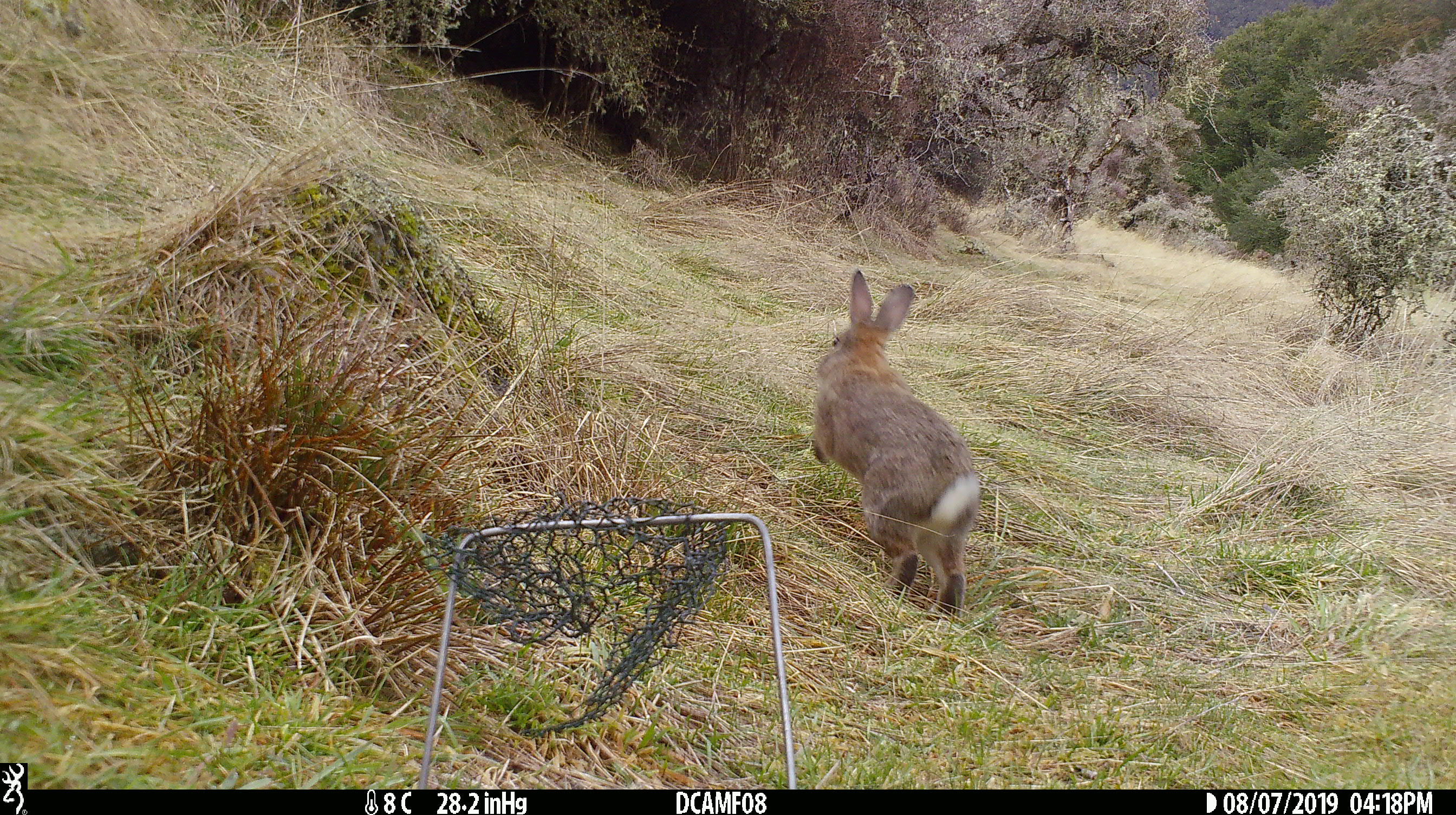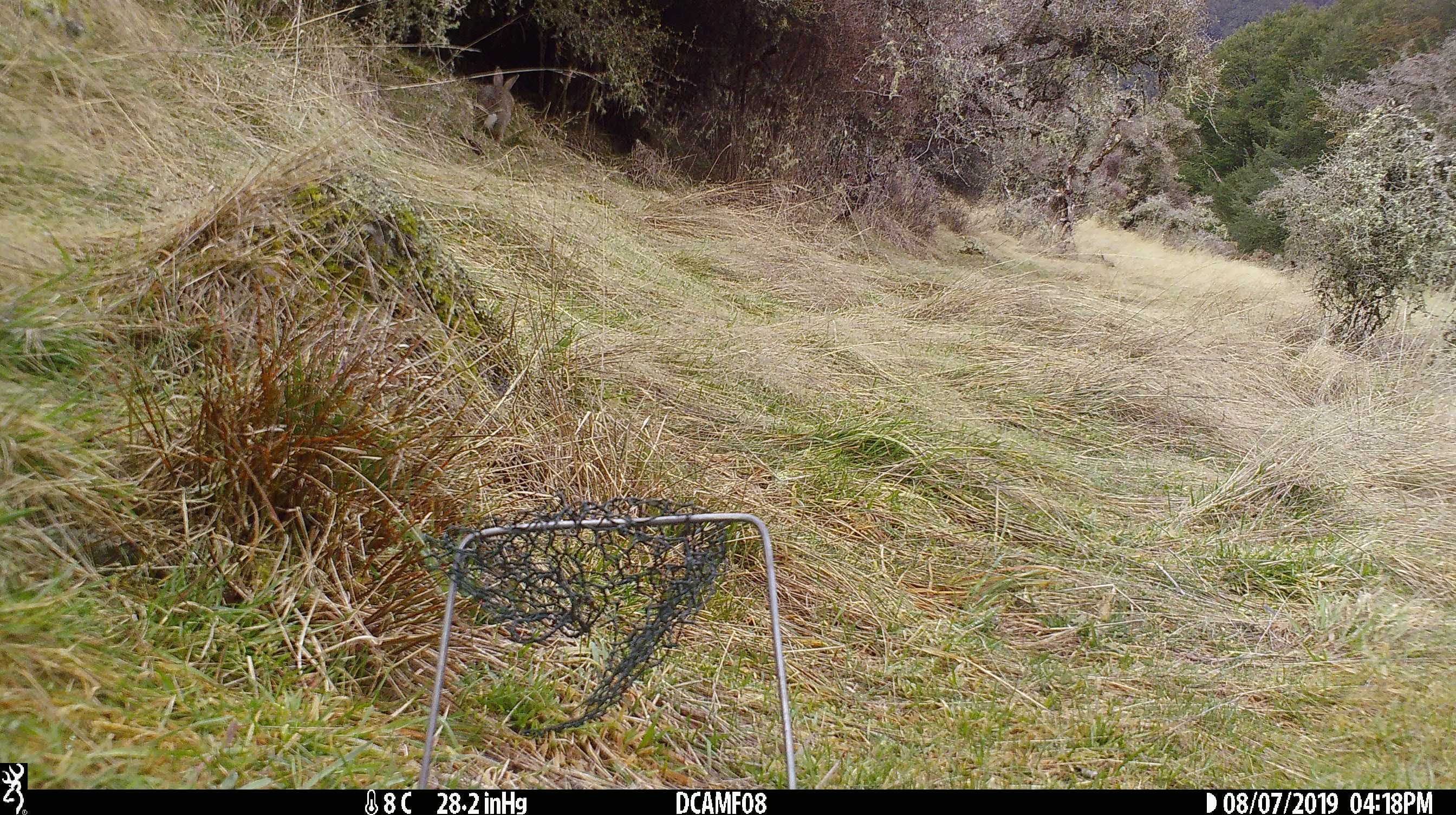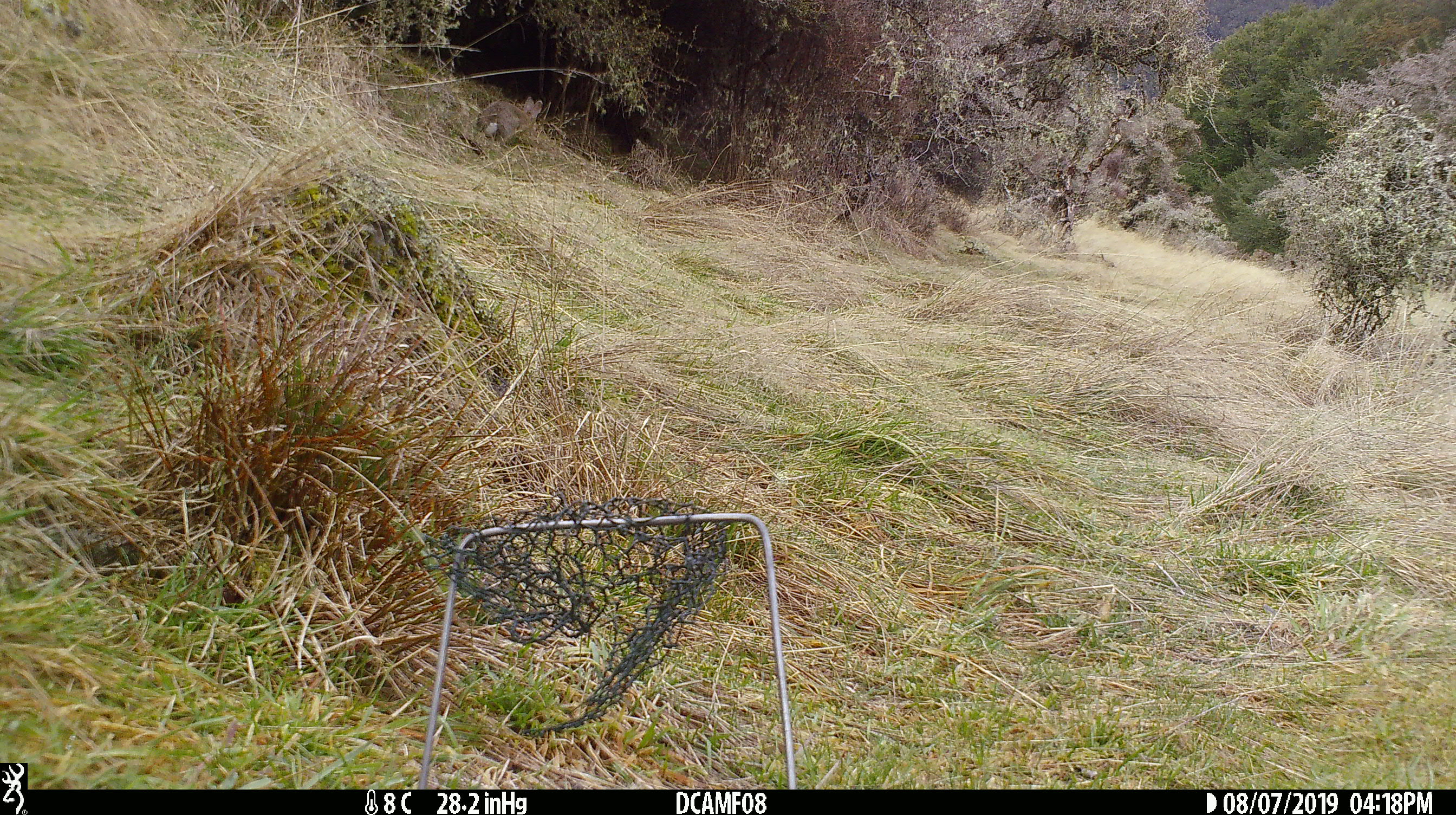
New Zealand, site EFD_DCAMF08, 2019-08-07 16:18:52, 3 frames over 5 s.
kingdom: Animalia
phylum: Chordata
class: Mammalia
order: Lagomorpha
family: Leporidae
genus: Oryctolagus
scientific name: Oryctolagus cuniculus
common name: european rabbit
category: rabbit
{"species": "rabbit (european rabbit) (Oryctolagus cuniculus)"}